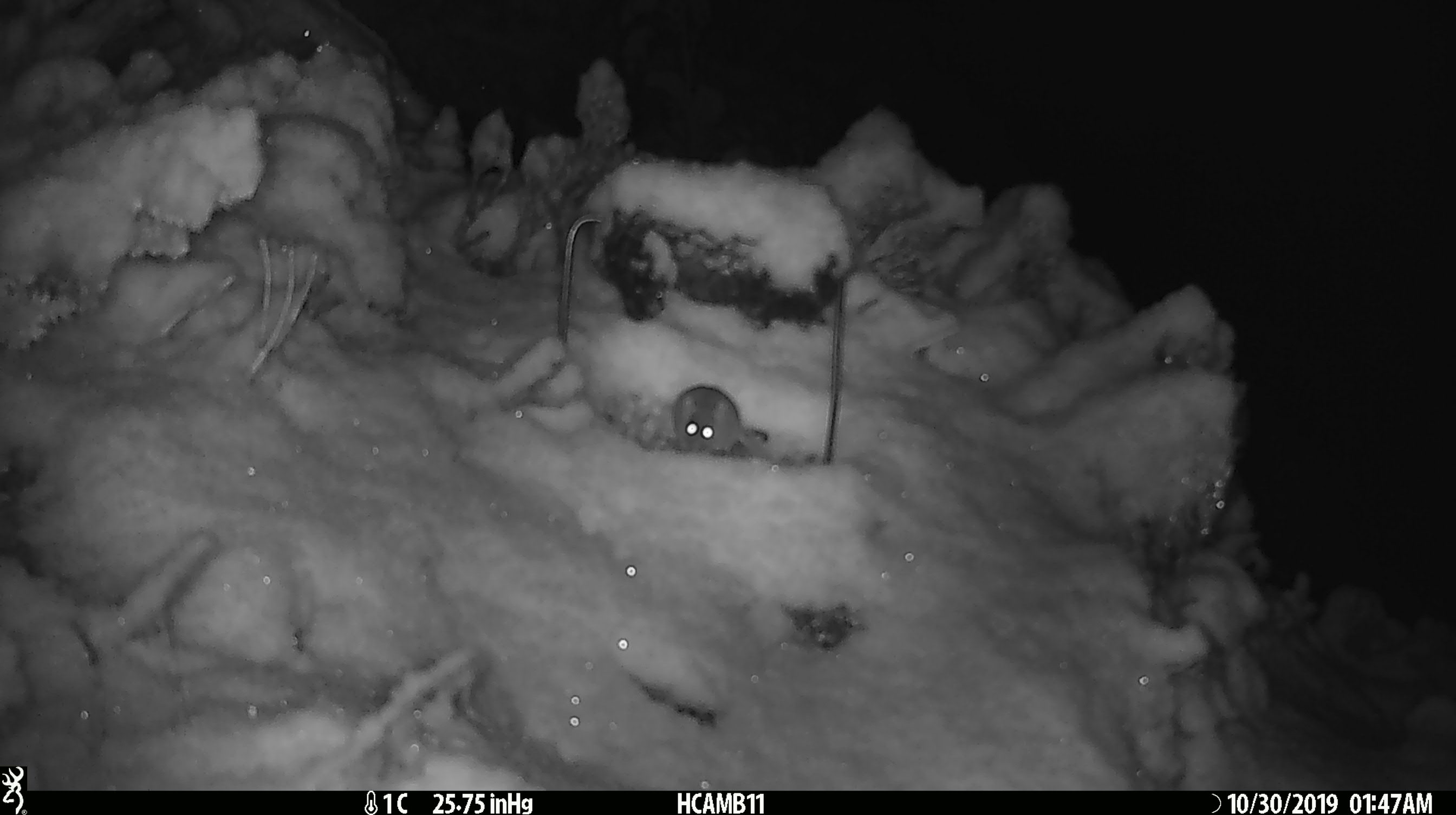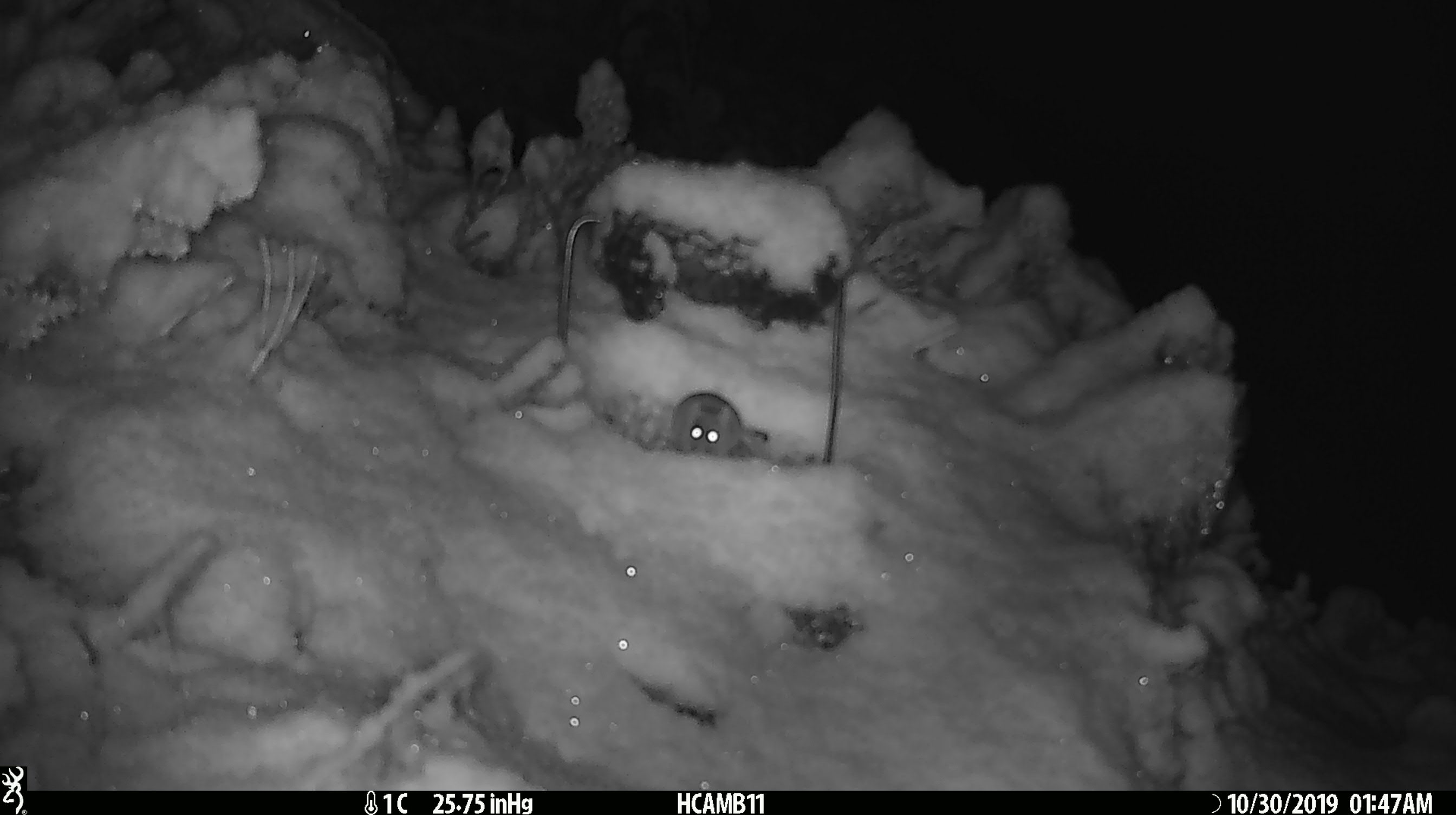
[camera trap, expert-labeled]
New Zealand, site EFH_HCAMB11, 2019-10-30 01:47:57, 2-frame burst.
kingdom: Animalia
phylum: Chordata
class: Mammalia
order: Rodentia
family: Muridae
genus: Mus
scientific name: Mus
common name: mouse